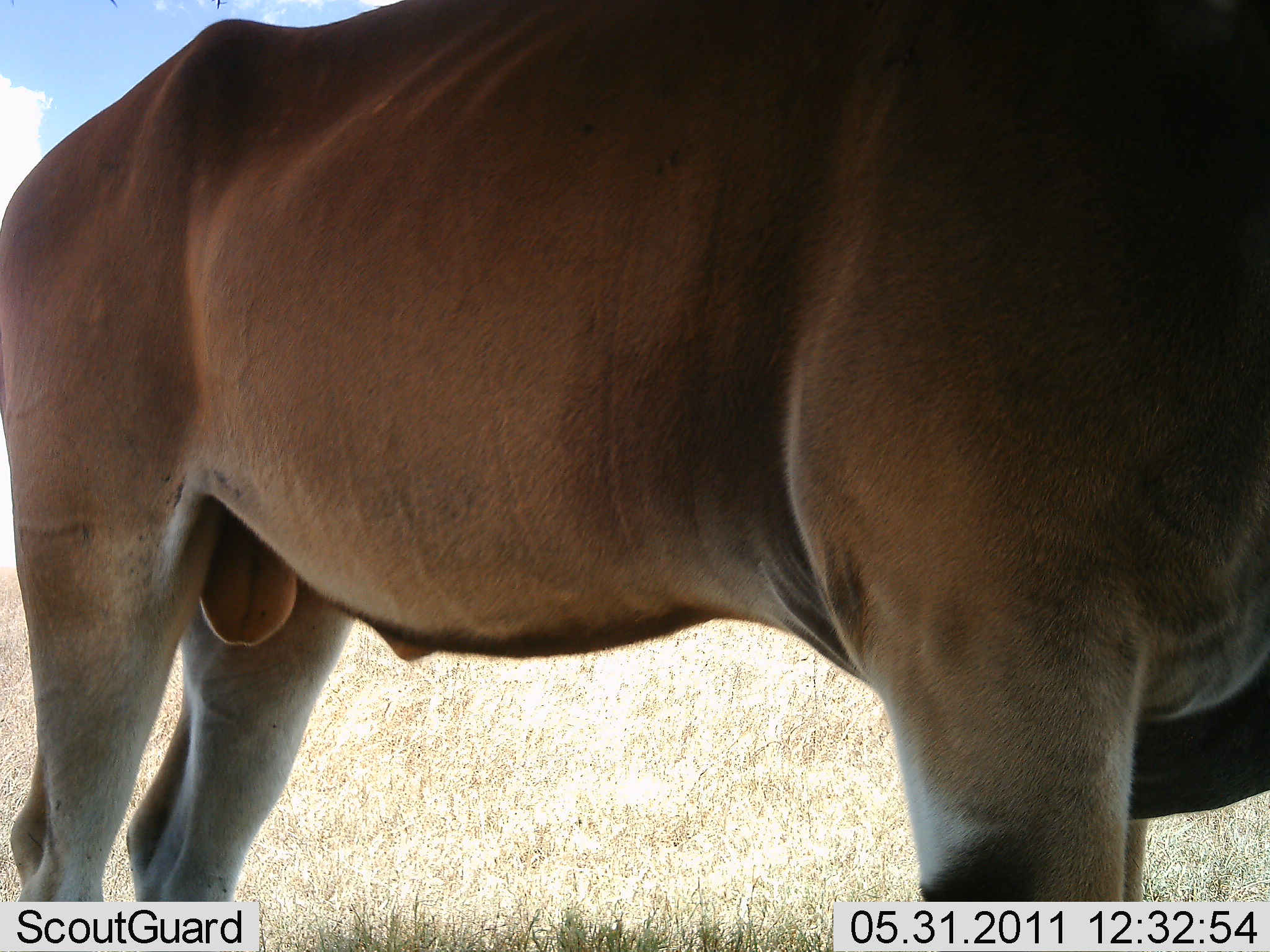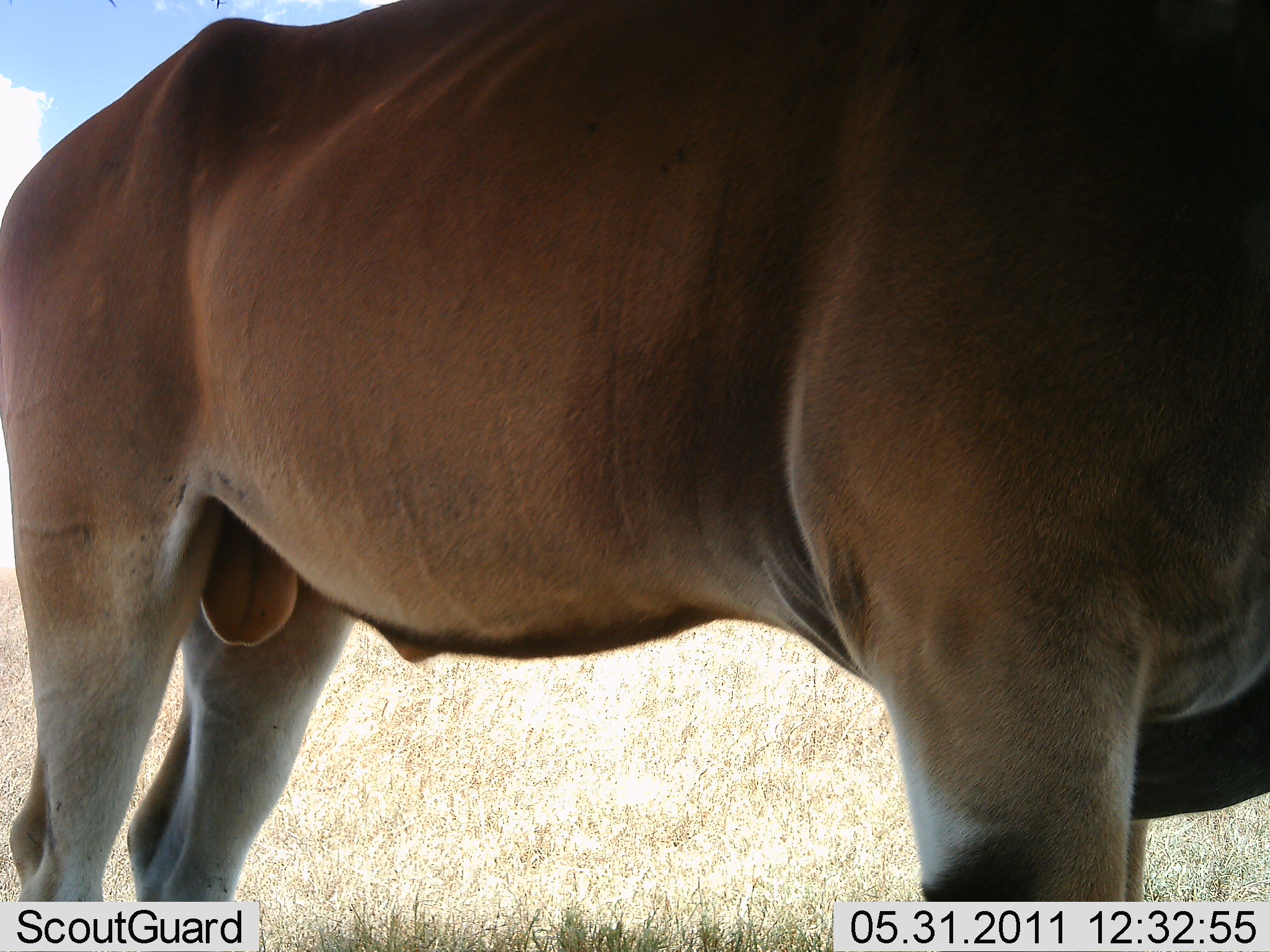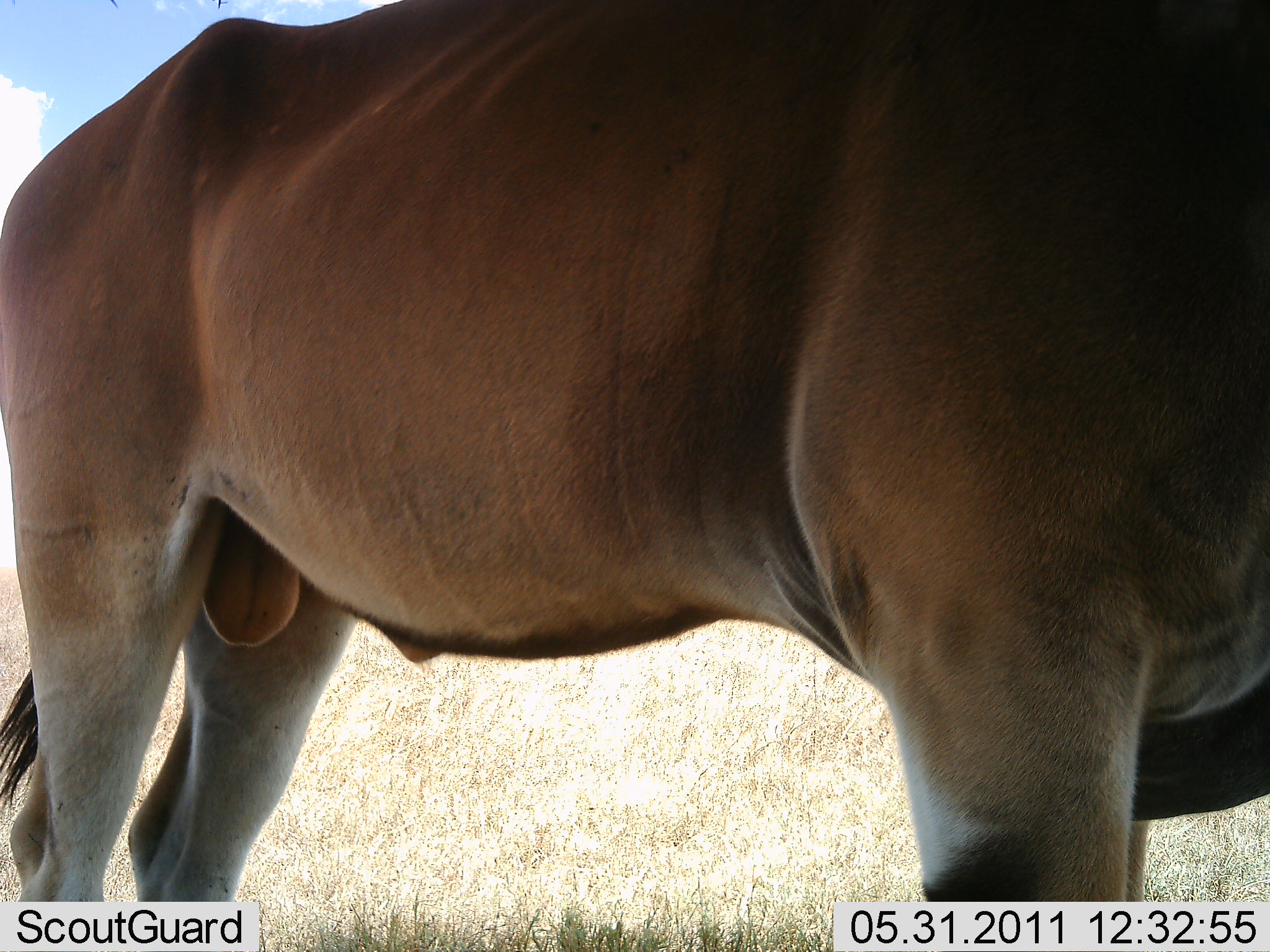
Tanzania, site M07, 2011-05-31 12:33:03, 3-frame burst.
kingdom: Animalia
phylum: Chordata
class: Mammalia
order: Artiodactyla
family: Bovidae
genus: Alcelaphus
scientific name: Alcelaphus buselaphus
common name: hartebeest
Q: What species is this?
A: Hartebeest (Alcelaphus buselaphus).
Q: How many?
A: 1.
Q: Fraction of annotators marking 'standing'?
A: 100%.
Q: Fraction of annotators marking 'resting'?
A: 0%.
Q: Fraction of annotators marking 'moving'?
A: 0%.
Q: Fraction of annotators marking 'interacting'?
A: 0%.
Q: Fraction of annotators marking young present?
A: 0%.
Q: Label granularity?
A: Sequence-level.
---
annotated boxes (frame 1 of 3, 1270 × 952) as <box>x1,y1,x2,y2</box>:
animal: <box>1,1,1270,952</box>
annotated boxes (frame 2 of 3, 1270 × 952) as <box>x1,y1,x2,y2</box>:
animal: <box>0,1,1270,950</box>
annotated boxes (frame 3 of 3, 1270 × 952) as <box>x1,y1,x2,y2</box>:
animal: <box>1,1,1270,951</box>